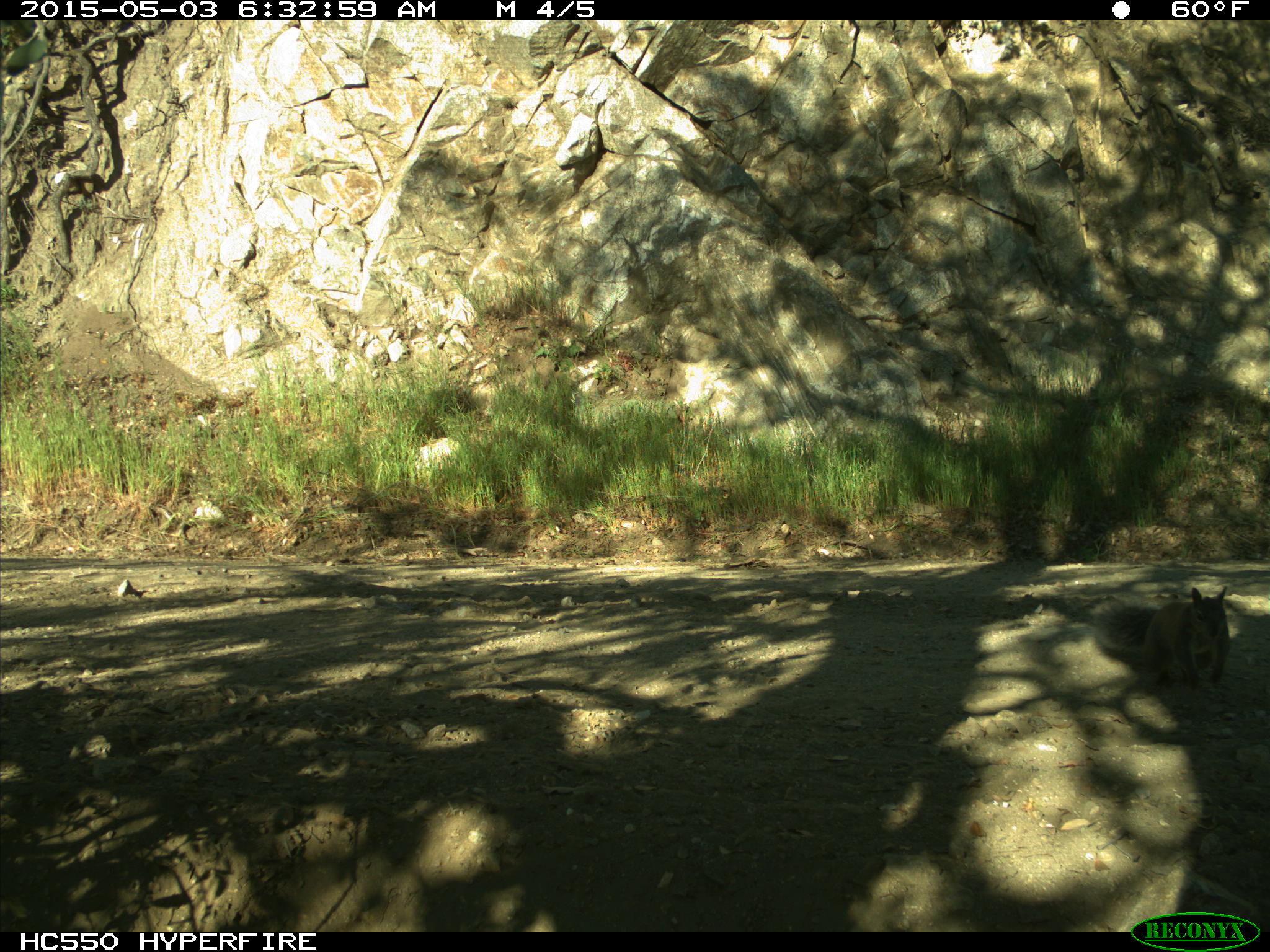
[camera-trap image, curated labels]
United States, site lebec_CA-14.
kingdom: Animalia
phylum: Chordata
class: Mammalia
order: Rodentia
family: Sciuridae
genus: Sciurus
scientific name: Sciurus carolinensis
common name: eastern gray squirrel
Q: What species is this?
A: Sciurus carolinensis (eastern gray squirrel).